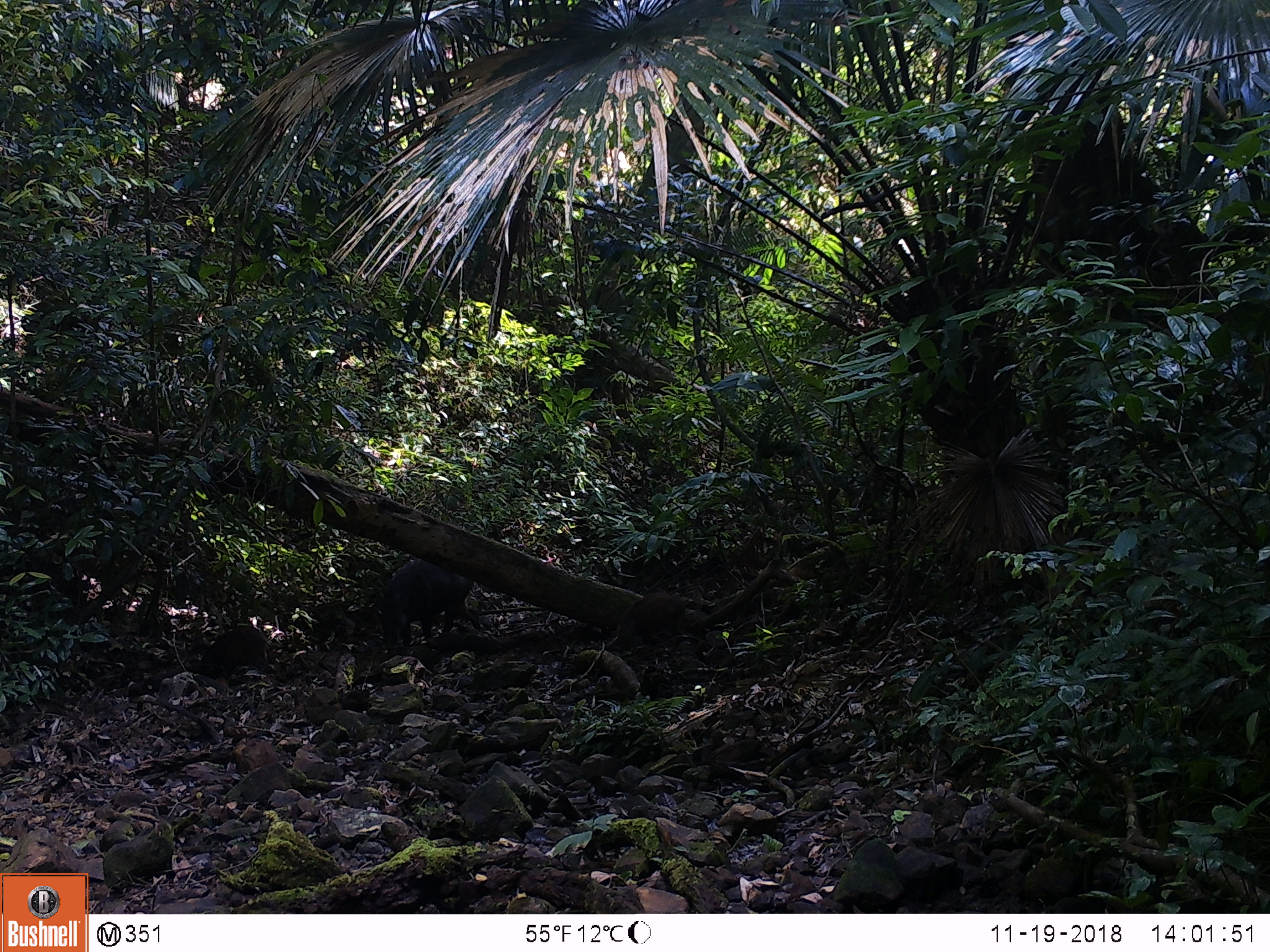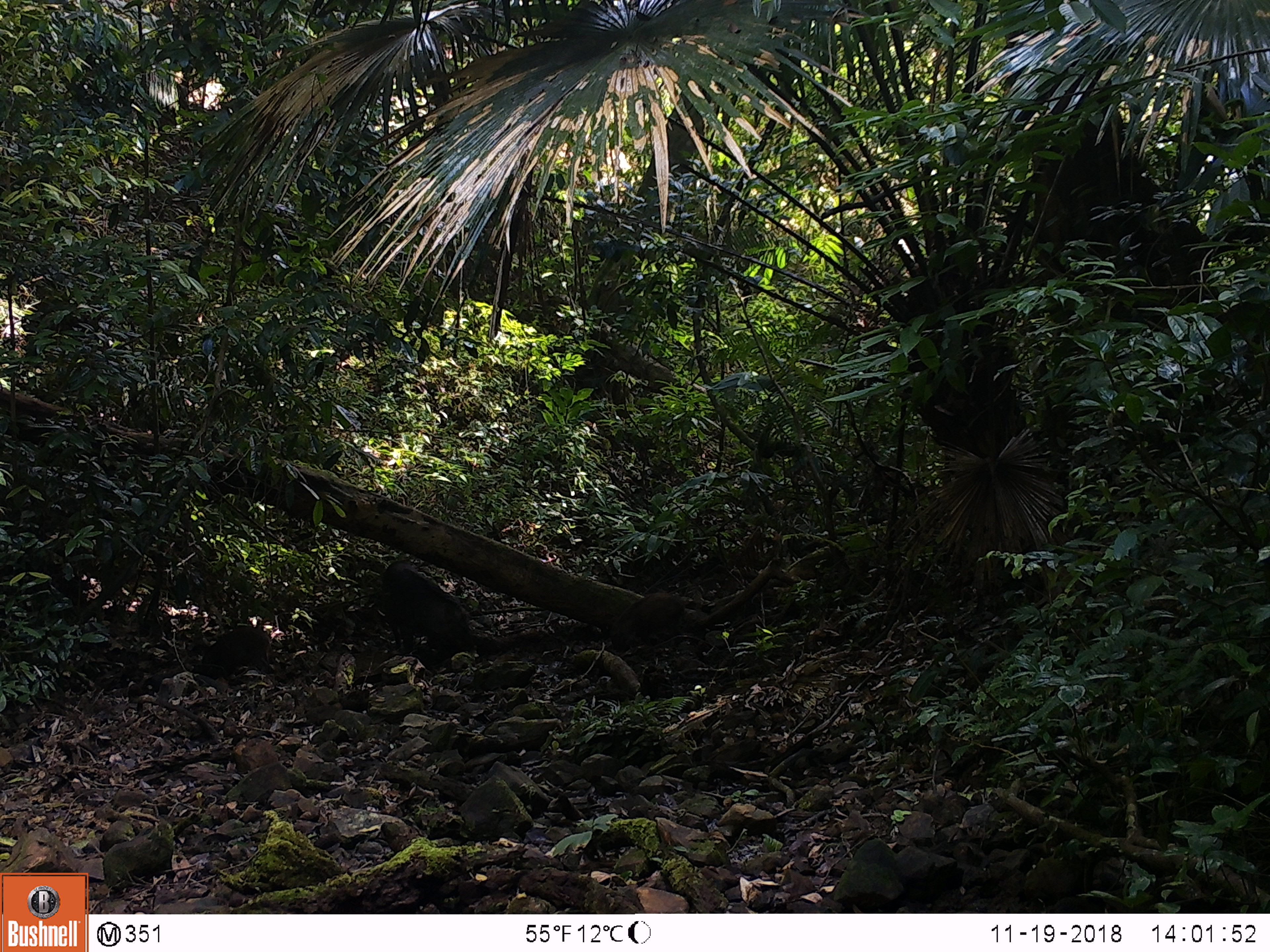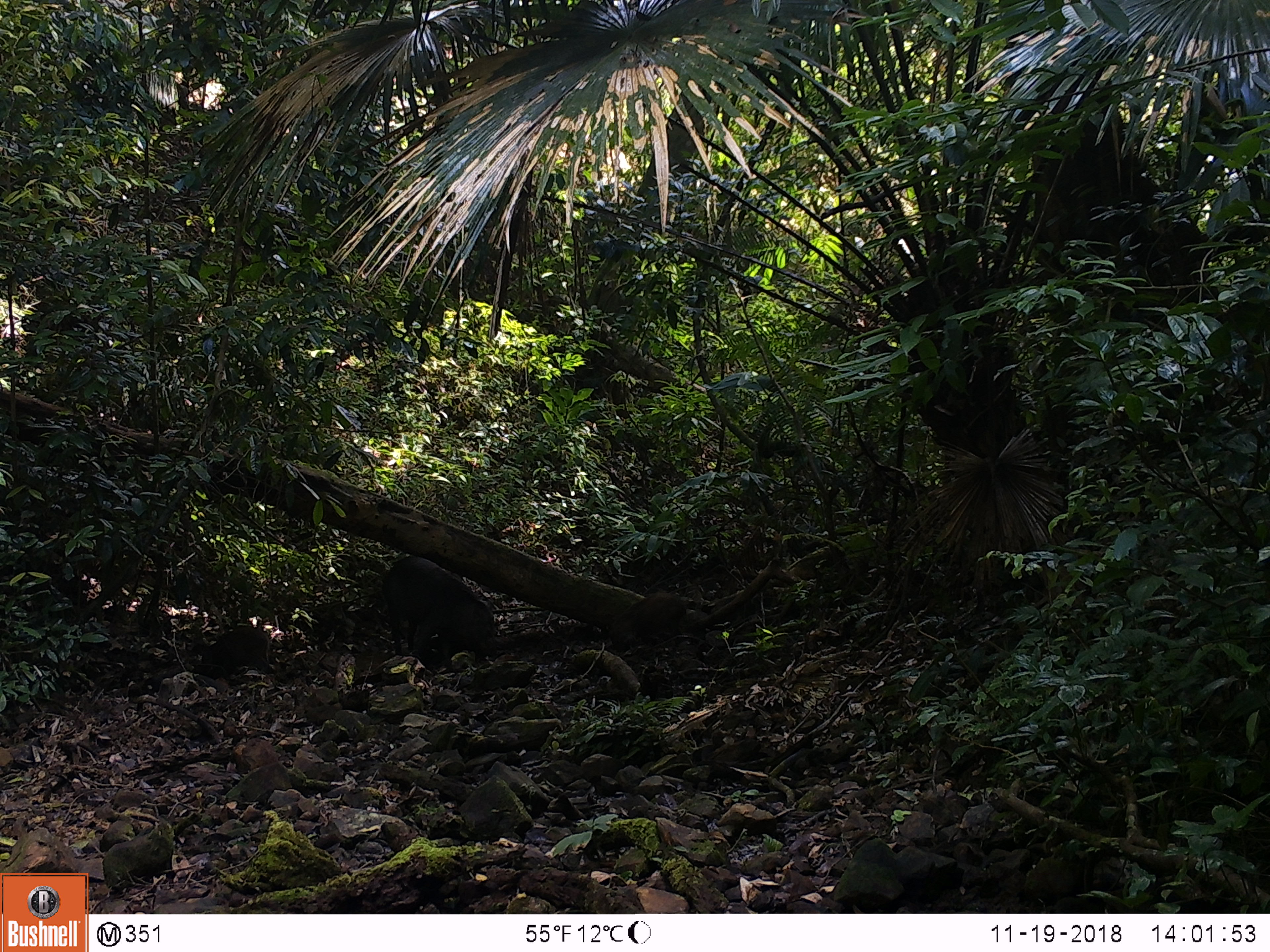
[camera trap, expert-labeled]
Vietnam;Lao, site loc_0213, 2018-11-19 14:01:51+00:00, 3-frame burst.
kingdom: Animalia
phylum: Chordata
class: Mammalia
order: Artiodactyla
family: Suidae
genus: Sus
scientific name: Sus scrofa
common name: eurasian wild pig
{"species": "eurasian wild pig (Sus scrofa)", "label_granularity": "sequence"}